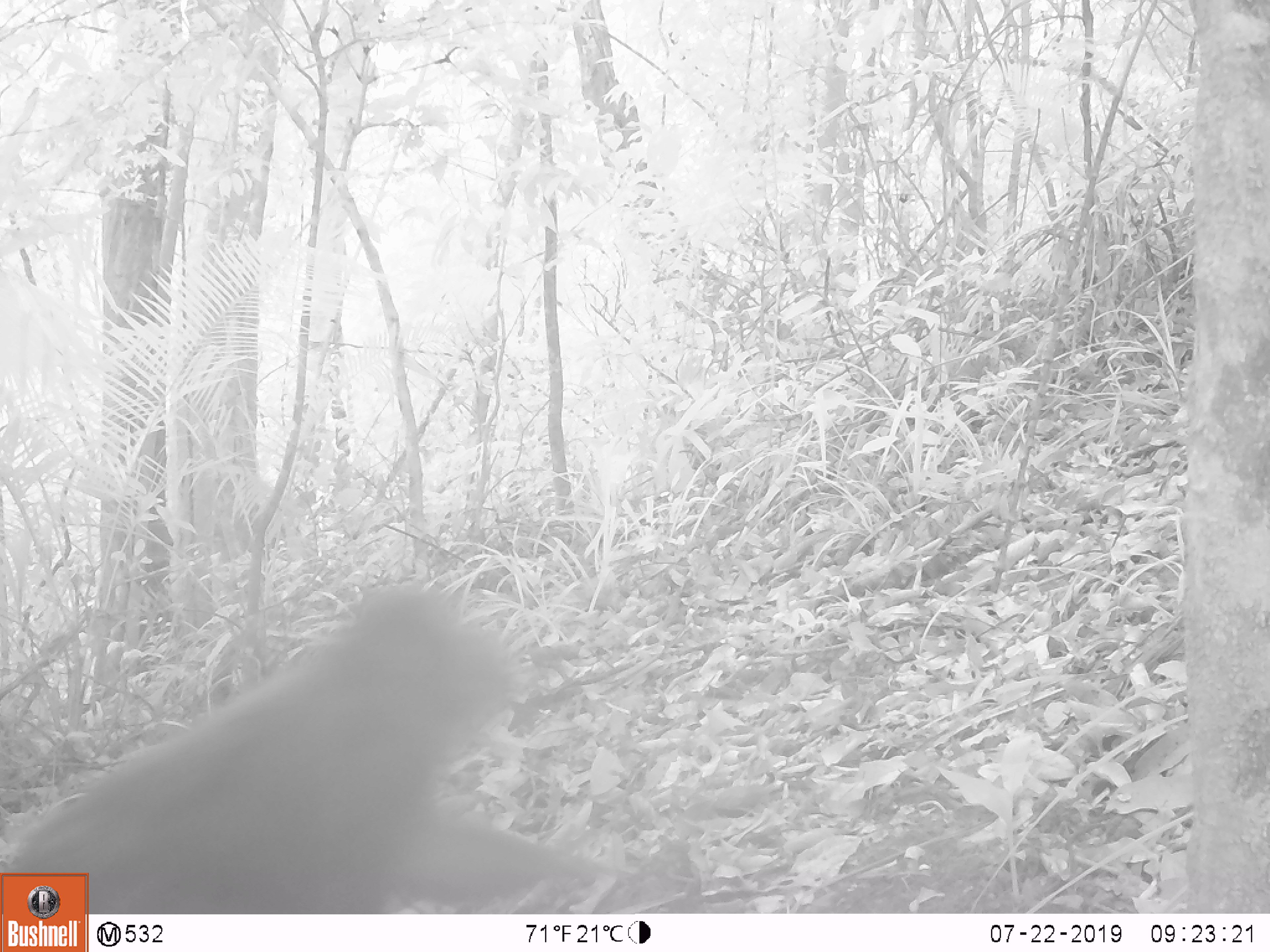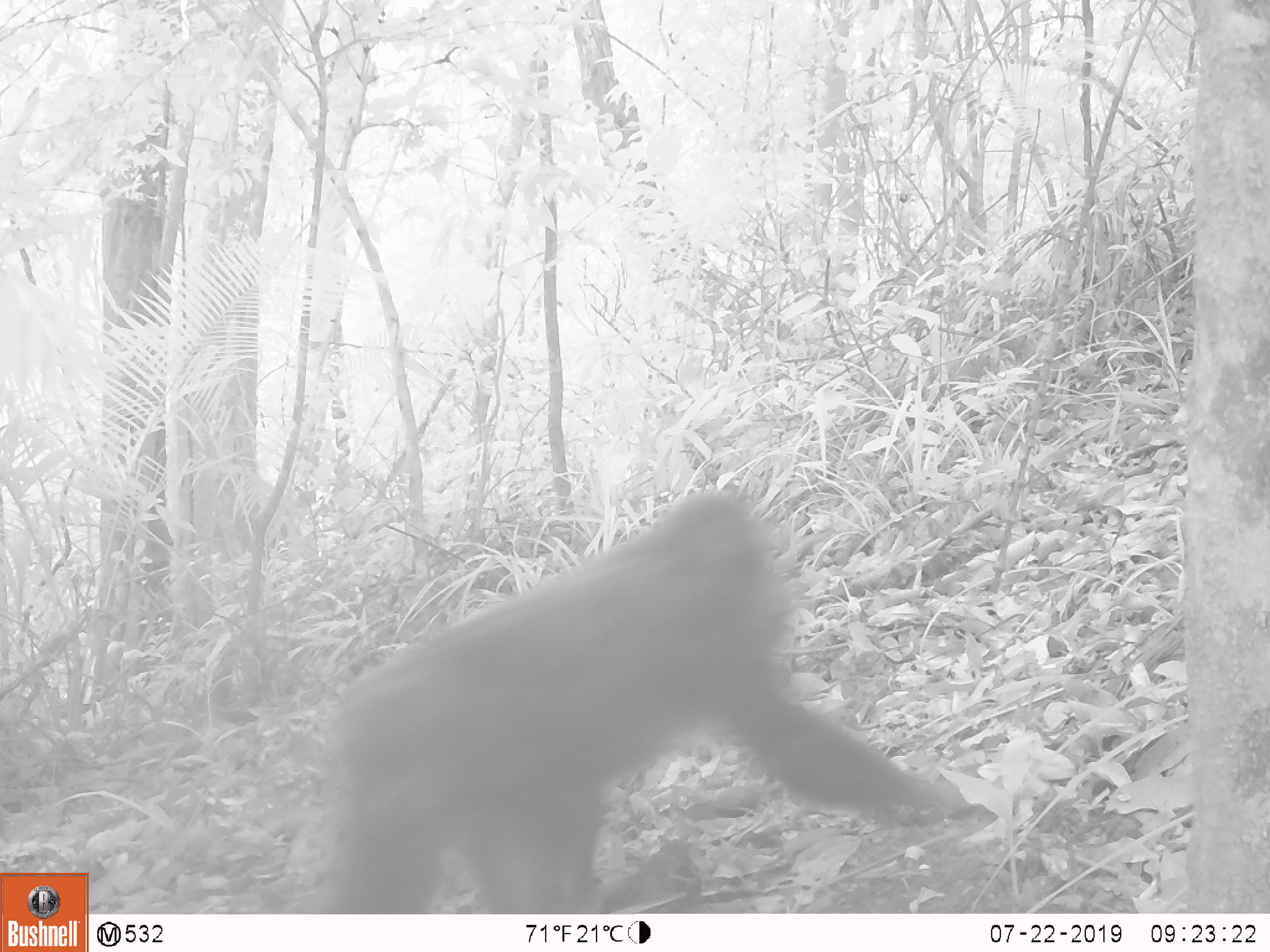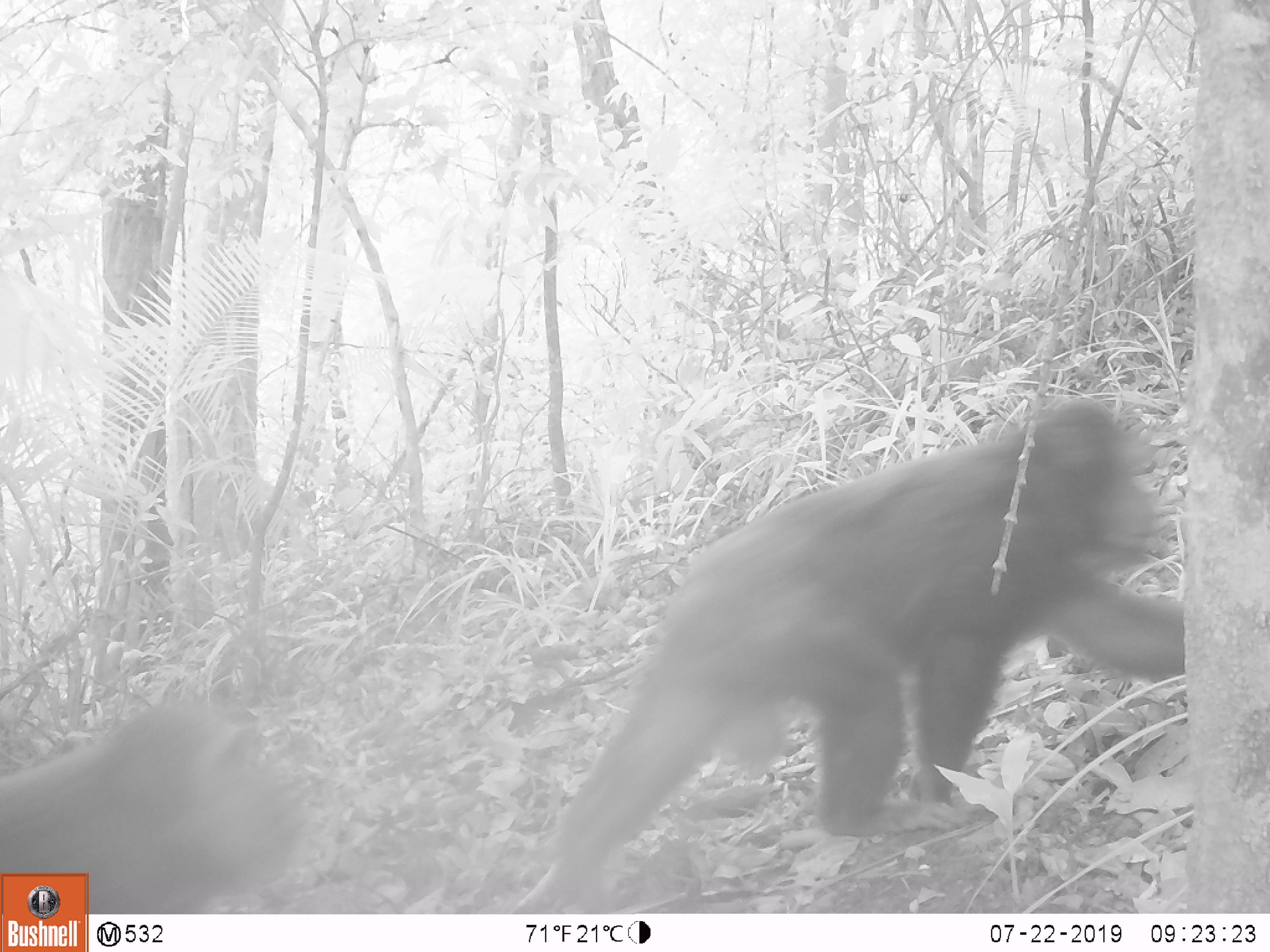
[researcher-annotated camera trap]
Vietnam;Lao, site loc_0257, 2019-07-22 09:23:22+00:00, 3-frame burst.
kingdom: Animalia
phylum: Chordata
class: Mammalia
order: Primates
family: Cercopithecidae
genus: Macaca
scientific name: Macaca arctoides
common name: stump-tailed macaque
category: stump tailed macaque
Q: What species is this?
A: Stump tailed macaque (stump-tailed macaque) (Macaca arctoides).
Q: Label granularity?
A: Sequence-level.